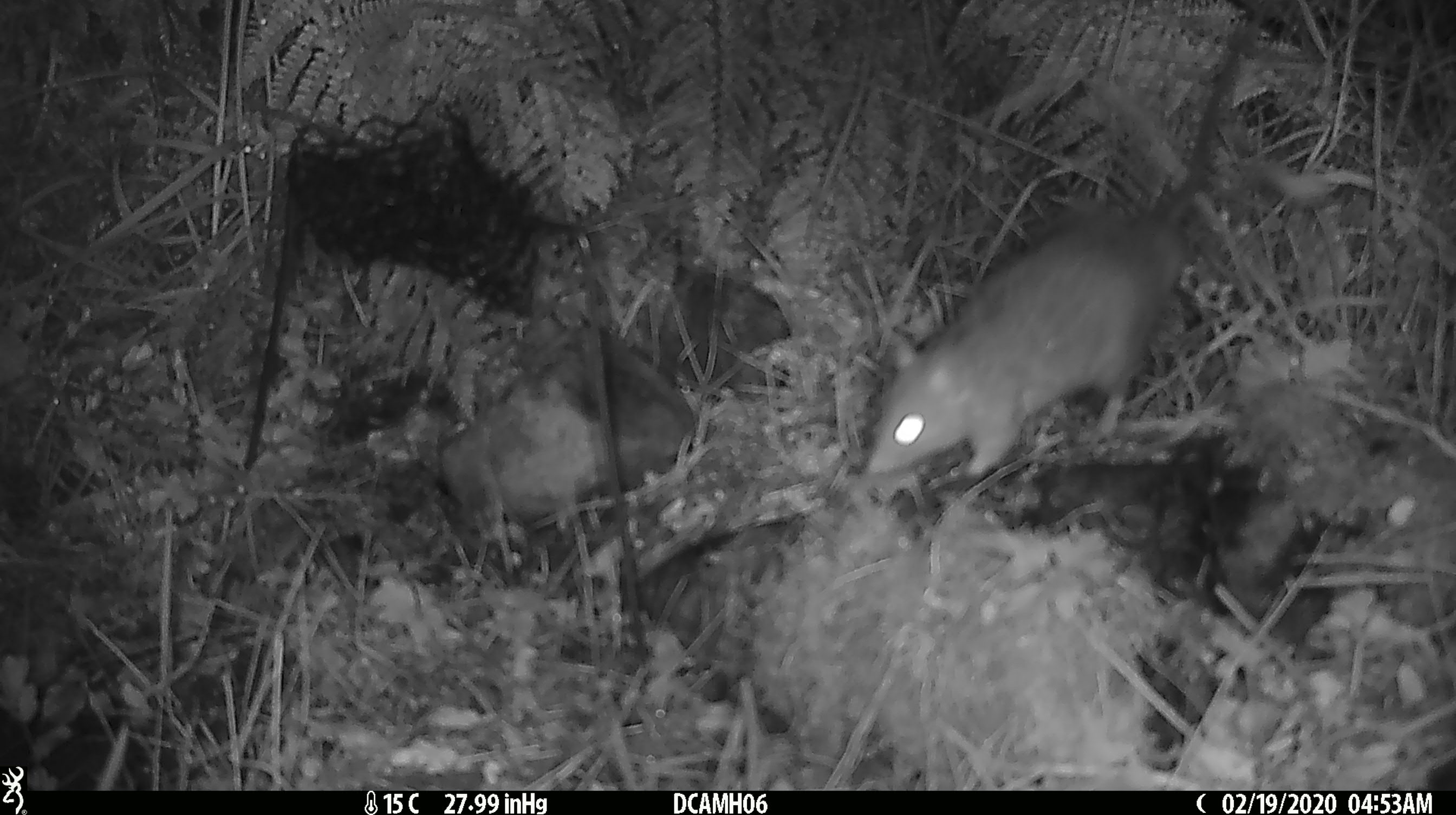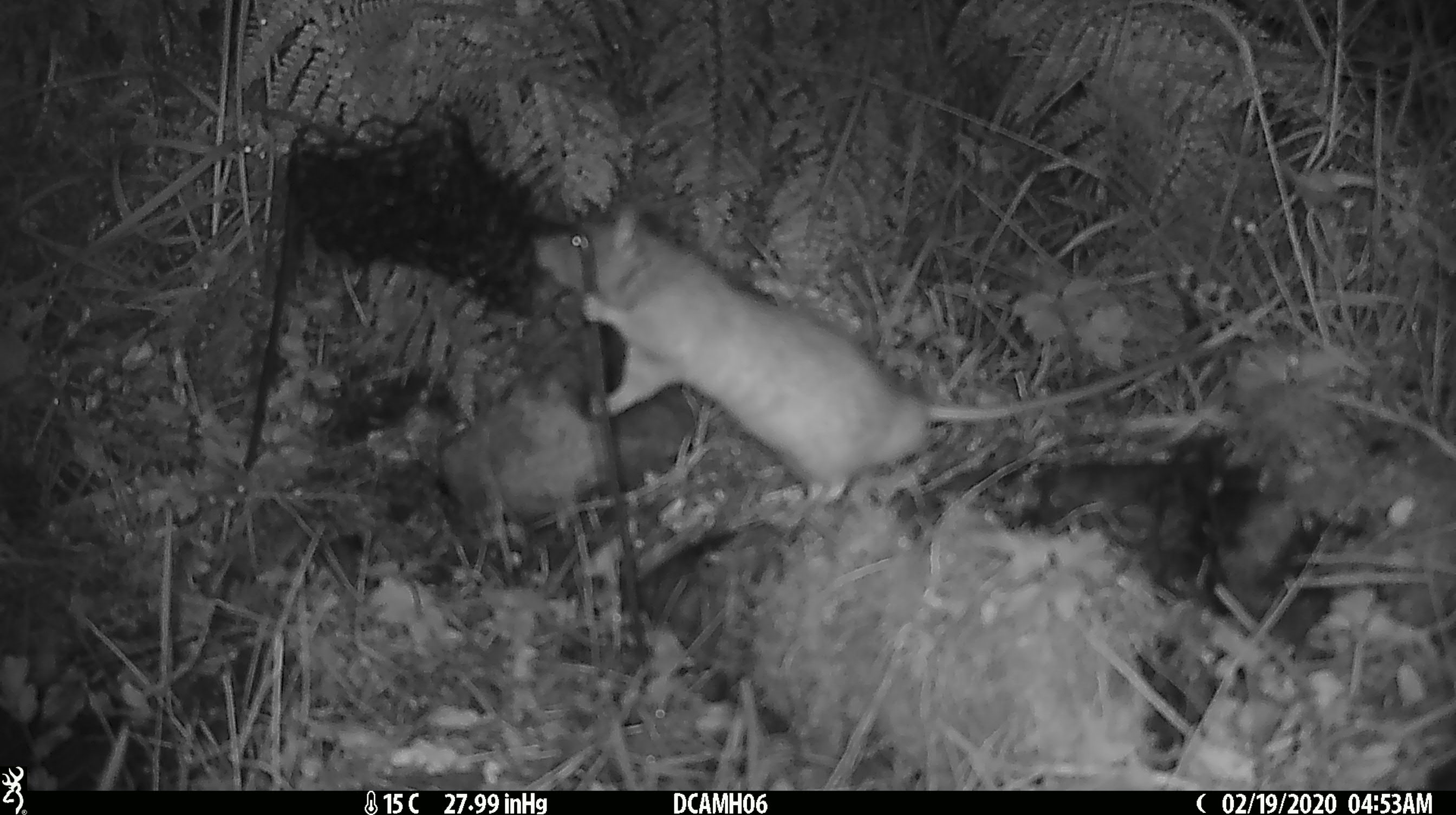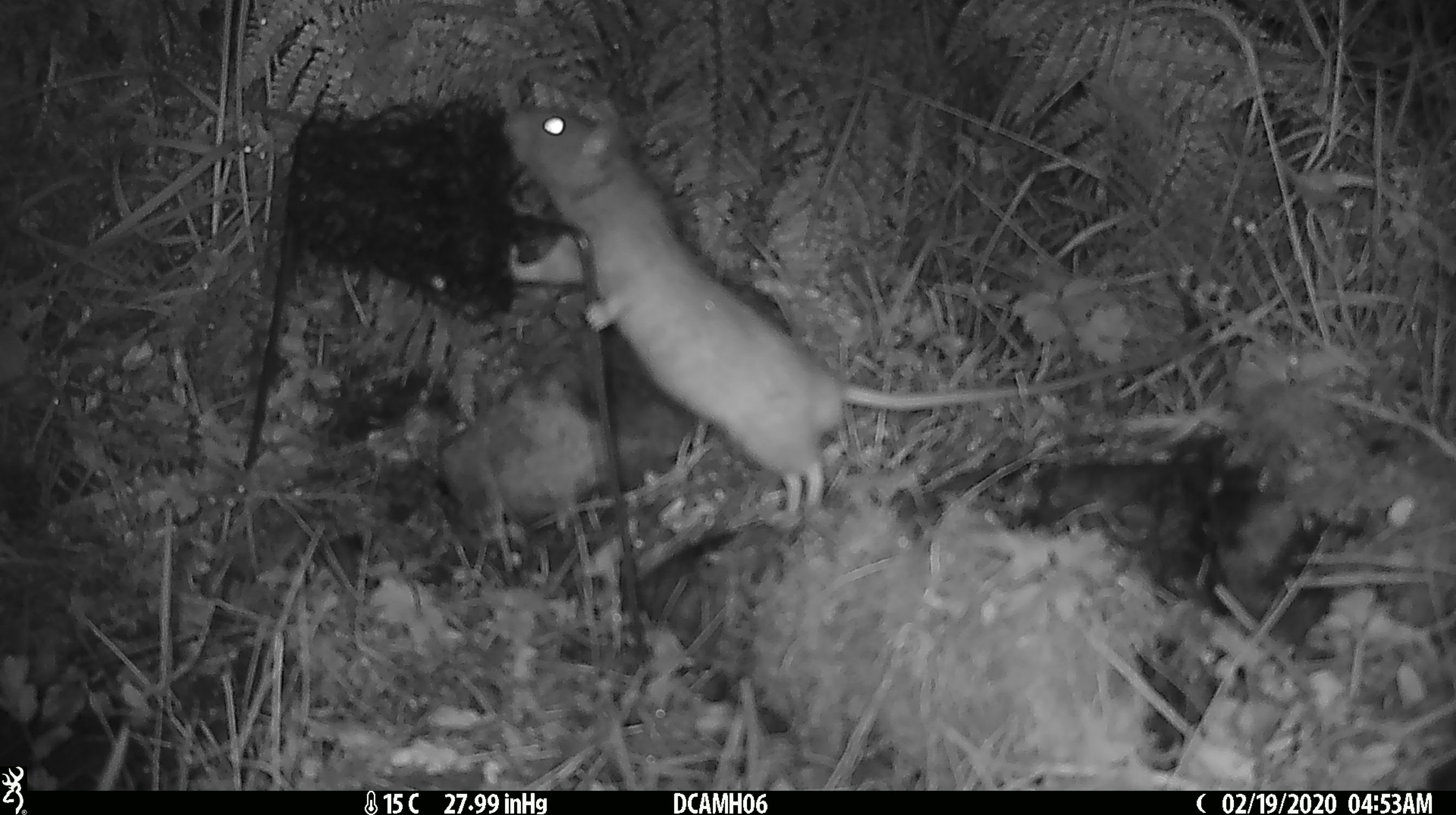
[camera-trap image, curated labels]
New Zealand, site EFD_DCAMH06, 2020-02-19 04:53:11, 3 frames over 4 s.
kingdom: Animalia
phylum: Chordata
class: Mammalia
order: Rodentia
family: Muridae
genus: Rattus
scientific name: Rattus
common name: rat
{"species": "rat (Rattus)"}